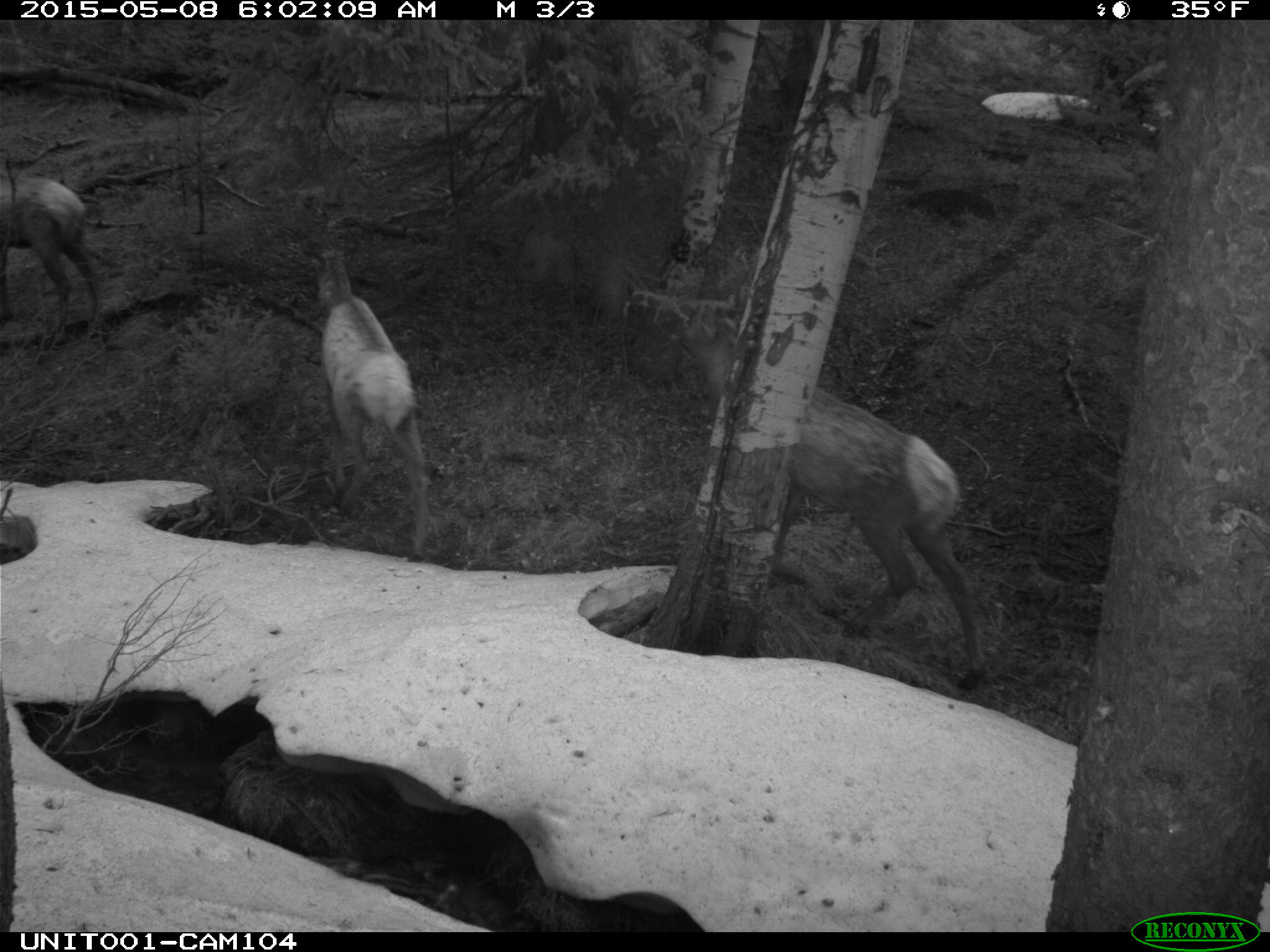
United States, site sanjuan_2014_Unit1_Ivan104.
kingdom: Animalia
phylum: Chordata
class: Mammalia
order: Artiodactyla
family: Cervidae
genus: Cervus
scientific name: Cervus elaphus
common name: red deer